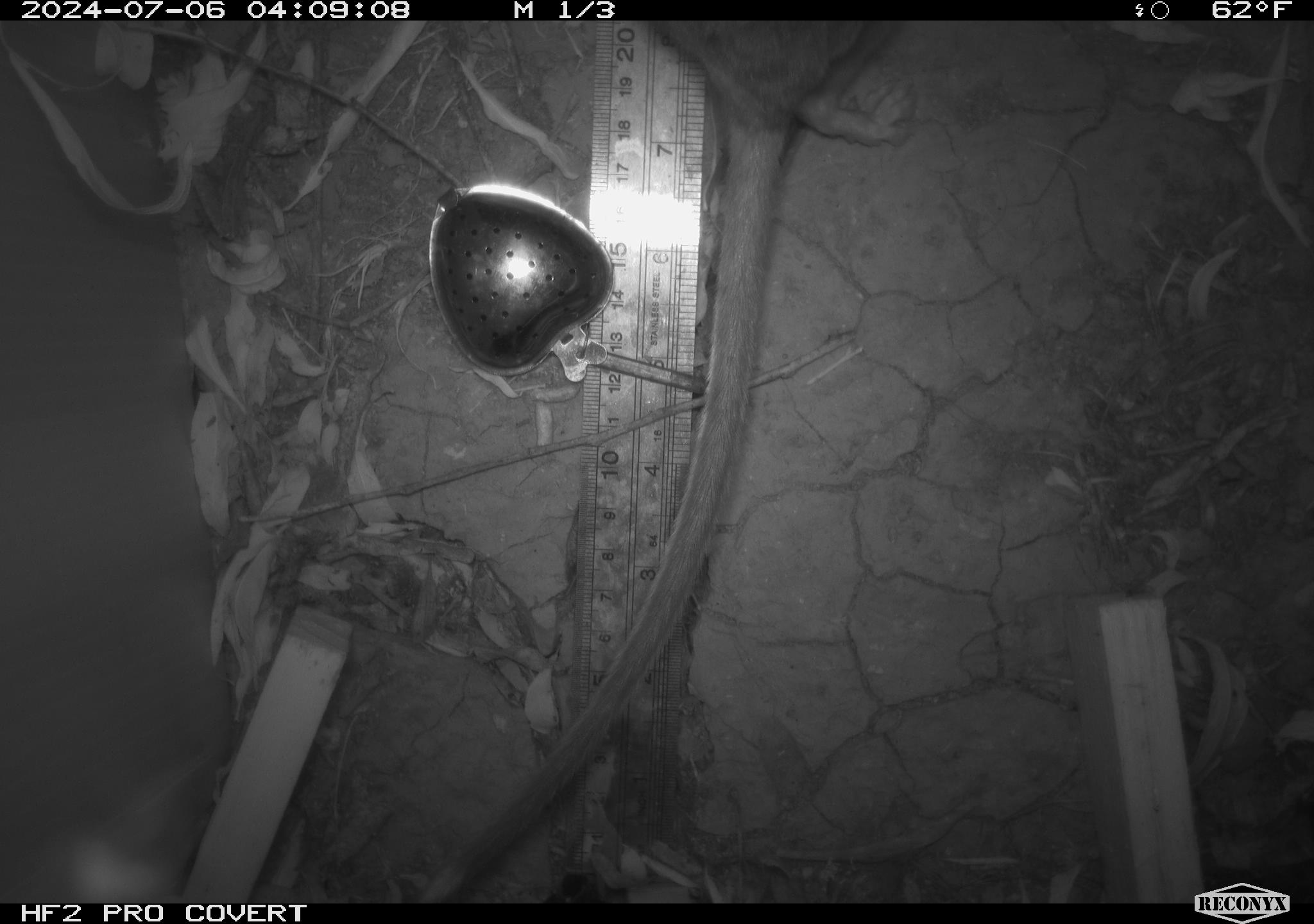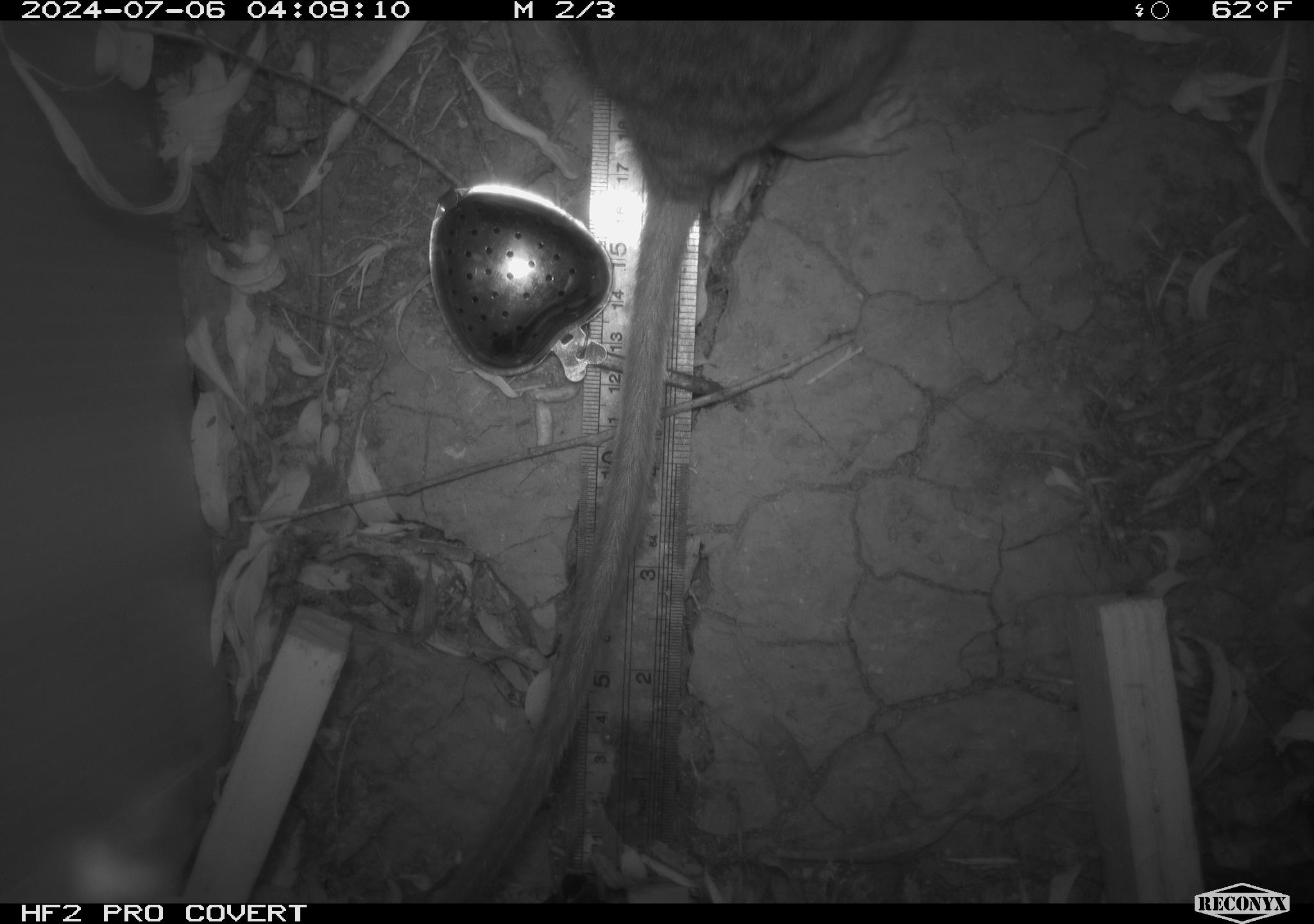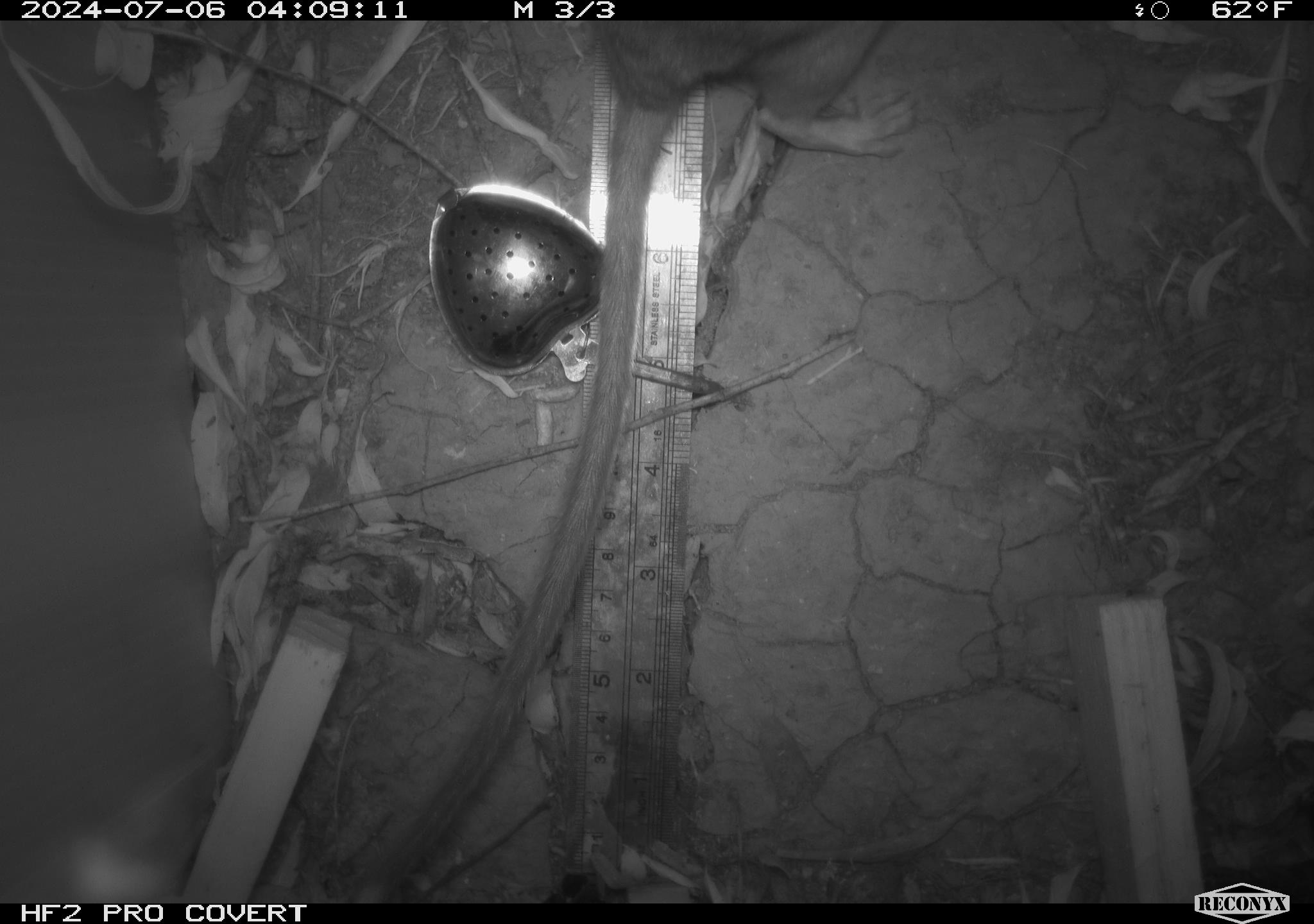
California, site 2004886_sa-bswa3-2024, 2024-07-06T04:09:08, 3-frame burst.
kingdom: Animalia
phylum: Chordata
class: Mammalia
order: Rodentia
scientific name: Rodentia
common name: woodrat or rat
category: woodrat or rat species